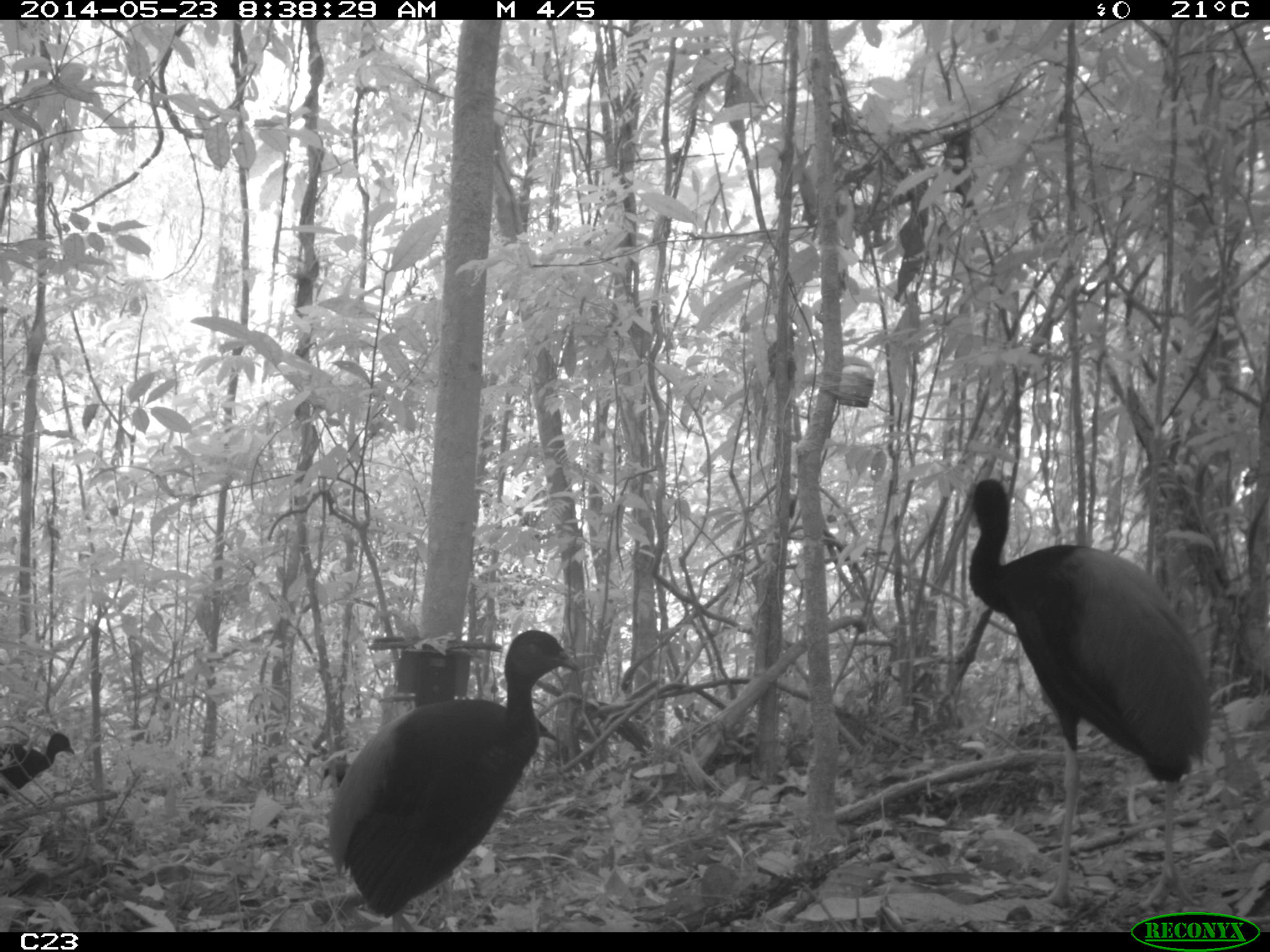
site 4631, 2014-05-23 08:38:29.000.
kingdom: Animalia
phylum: Chordata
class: Aves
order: Gruiformes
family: Psophiidae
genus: Psophia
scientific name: Psophia crepitans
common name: gray-winged trumpeter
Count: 5.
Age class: adult.